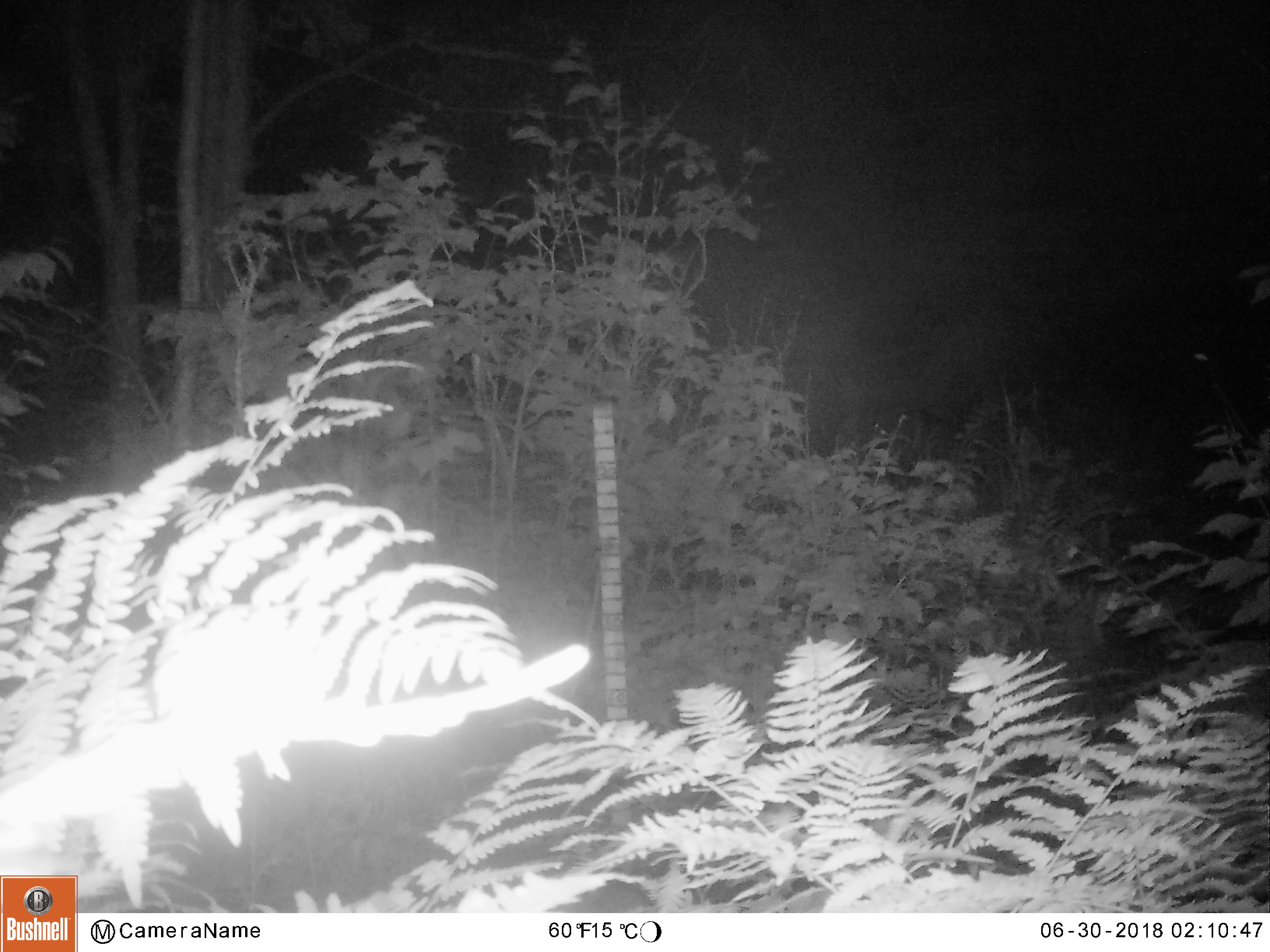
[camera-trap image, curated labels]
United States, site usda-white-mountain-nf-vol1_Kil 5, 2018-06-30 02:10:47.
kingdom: Animalia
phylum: Chordata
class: Mammalia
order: Artiodactyla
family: Cervidae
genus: Alces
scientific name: Alces alces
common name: moose